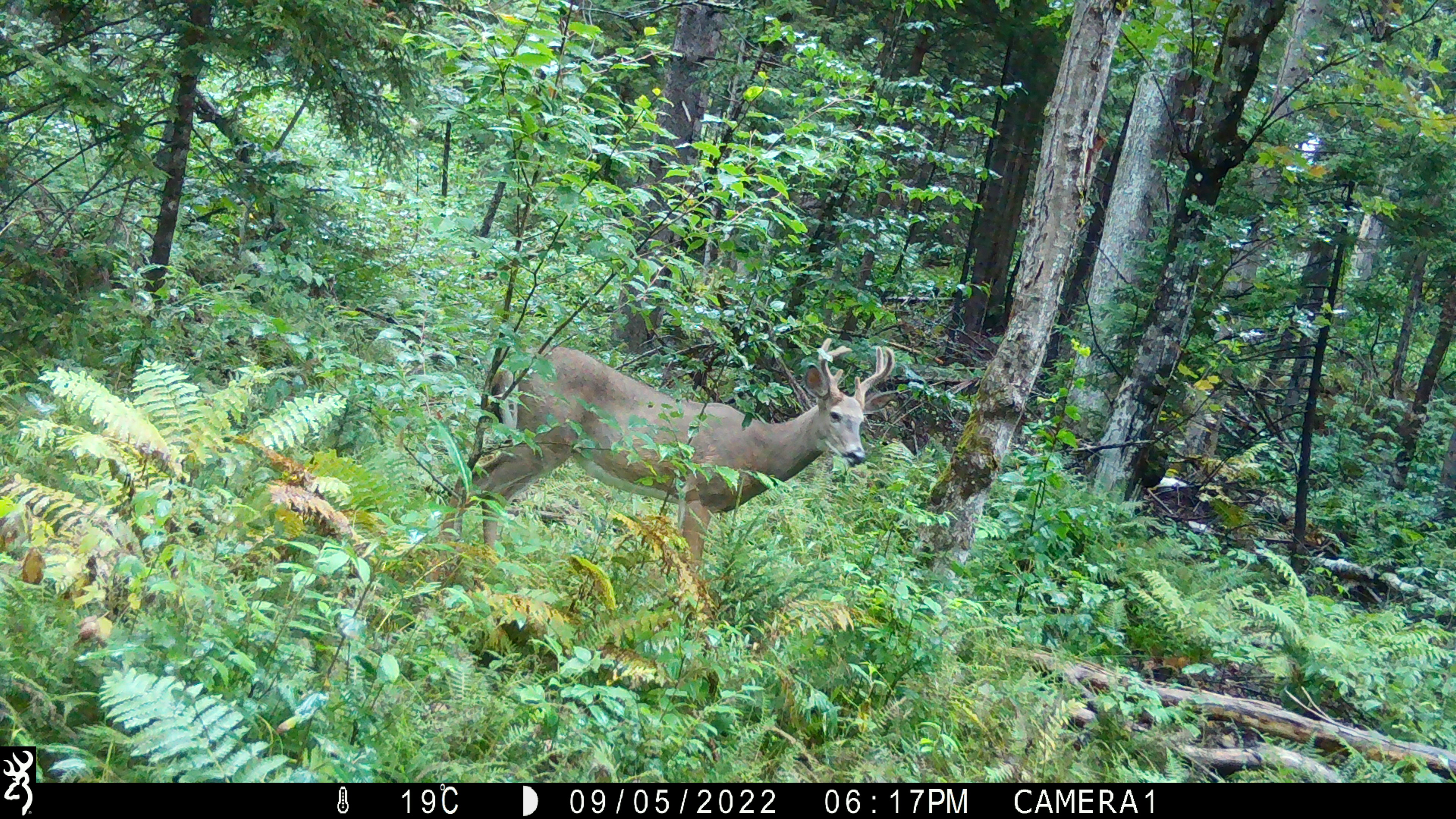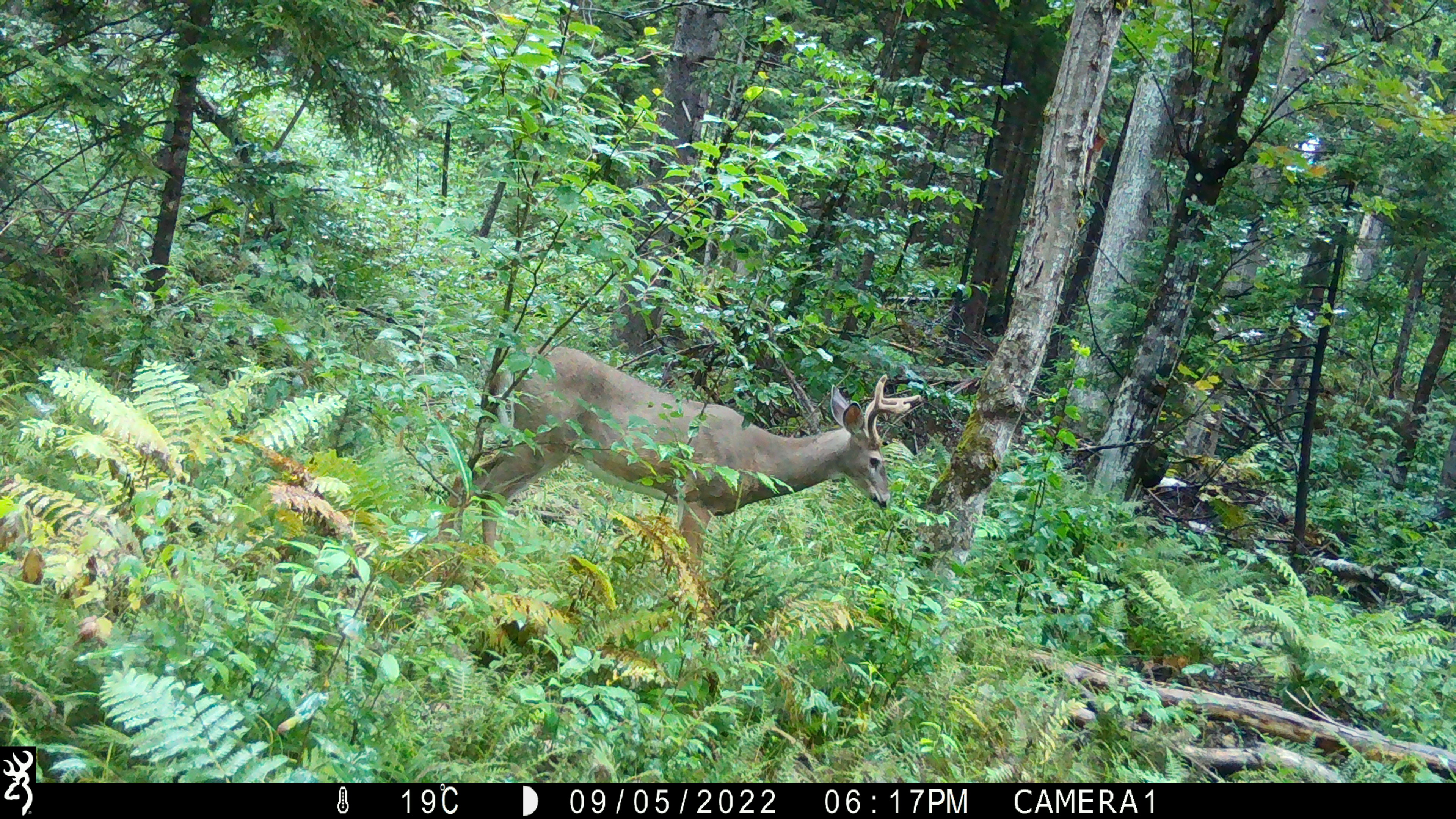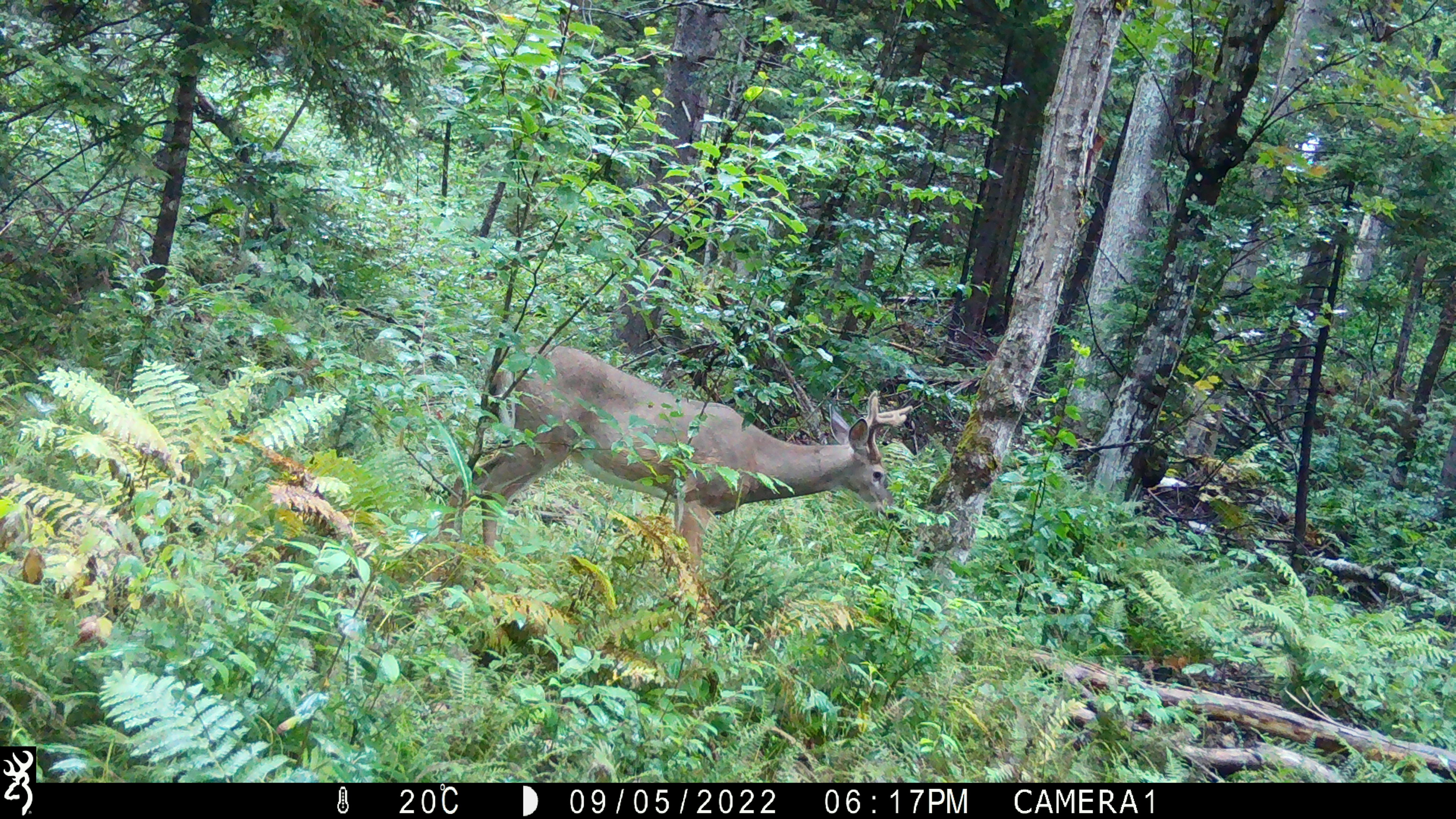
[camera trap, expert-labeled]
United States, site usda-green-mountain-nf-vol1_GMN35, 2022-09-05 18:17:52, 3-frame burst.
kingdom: Animalia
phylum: Chordata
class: Mammalia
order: Artiodactyla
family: Cervidae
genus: Odocoileus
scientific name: Odocoileus virginianus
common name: white-tailed deer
White-tailed deer (Odocoileus virginianus).